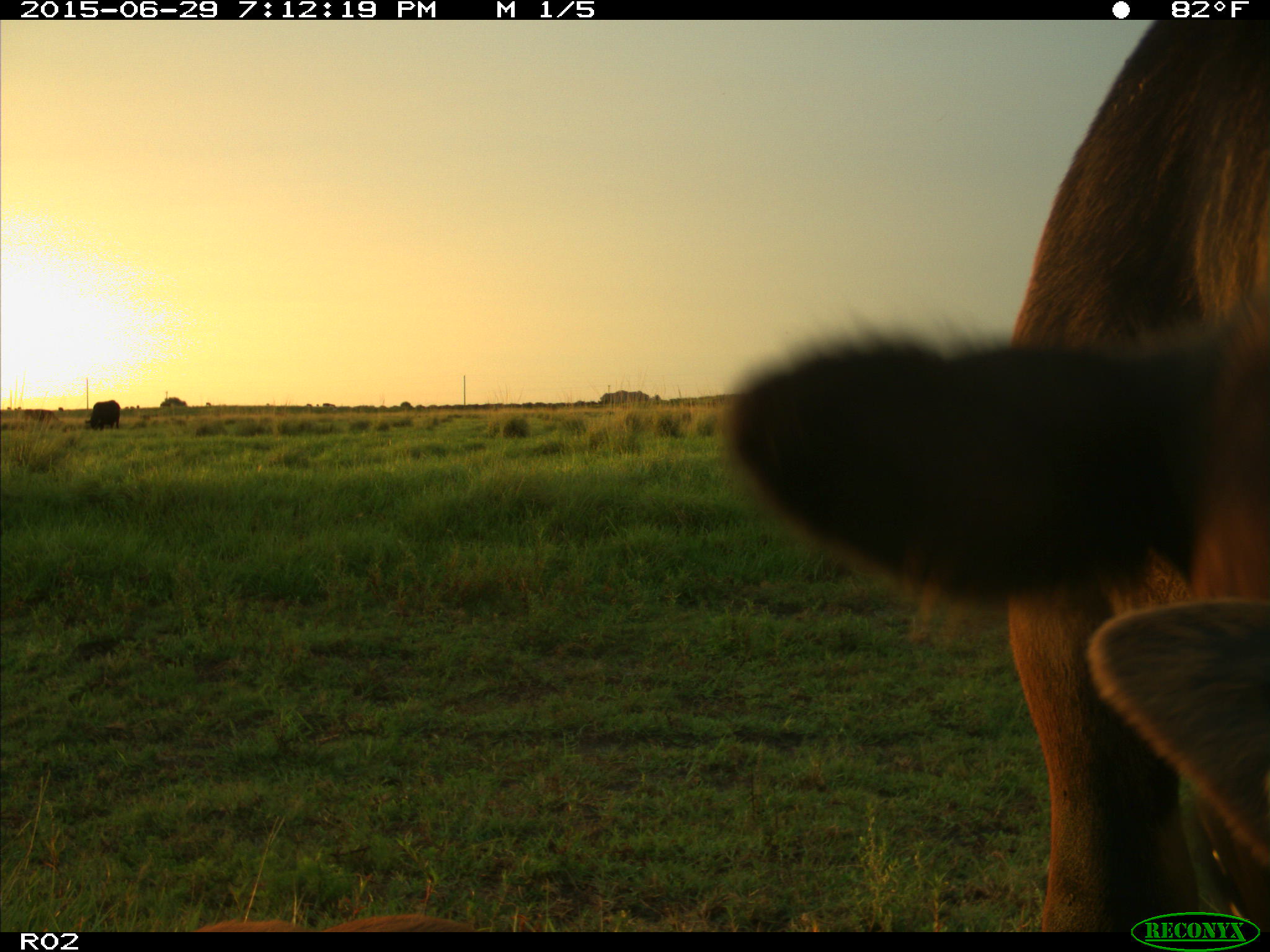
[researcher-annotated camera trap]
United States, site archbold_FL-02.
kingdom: Animalia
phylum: Chordata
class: Mammalia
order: Artiodactyla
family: Bovidae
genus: Bos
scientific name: Bos taurus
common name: domestic cow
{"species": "Bos taurus (domestic cow)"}